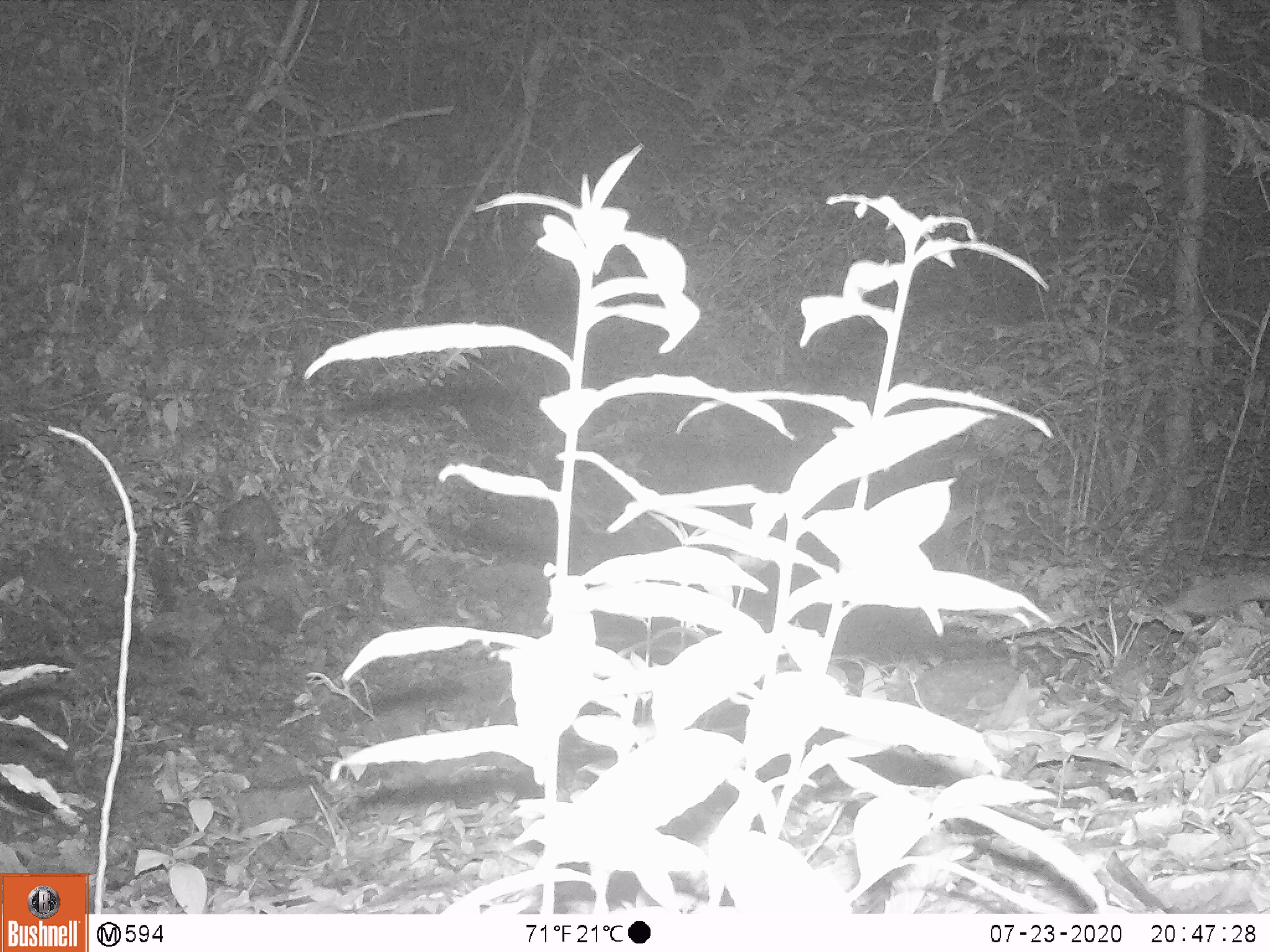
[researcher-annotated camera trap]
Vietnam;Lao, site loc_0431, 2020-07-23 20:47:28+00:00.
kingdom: Animalia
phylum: Chordata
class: Mammalia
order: Carnivora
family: Mustelidae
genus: Melogale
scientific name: Melogale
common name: ferret badger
Ferret badger (Melogale). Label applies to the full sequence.